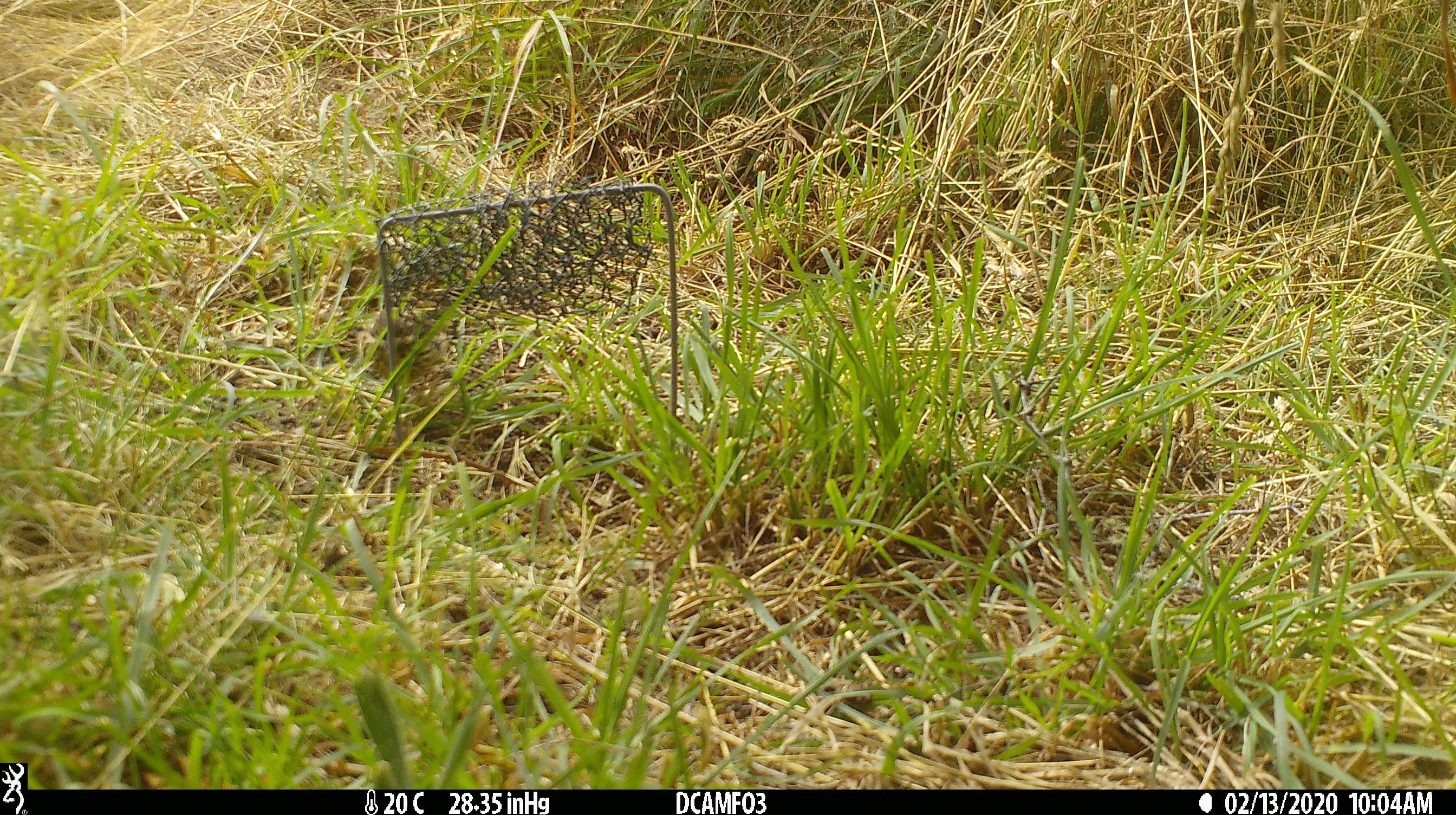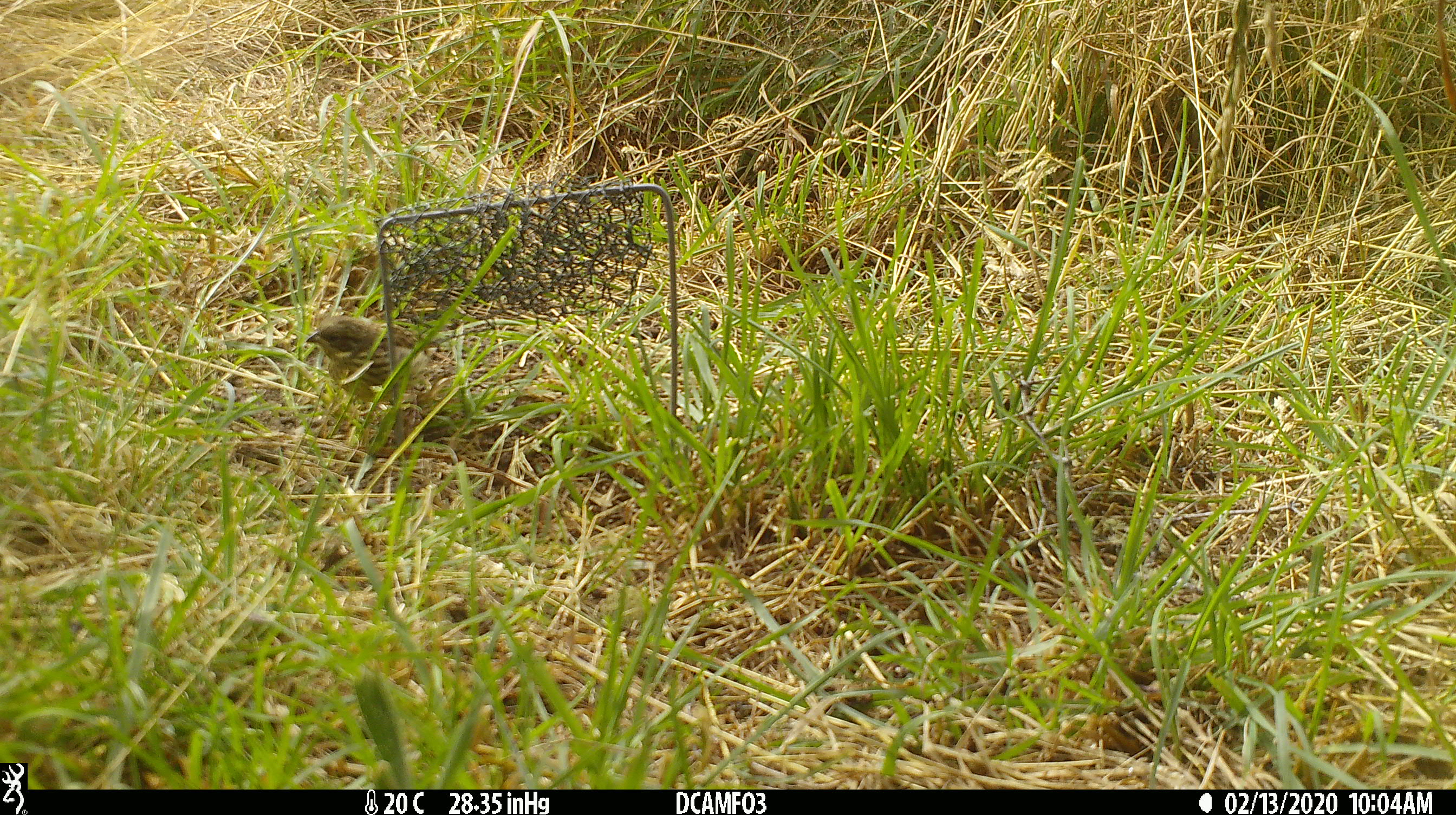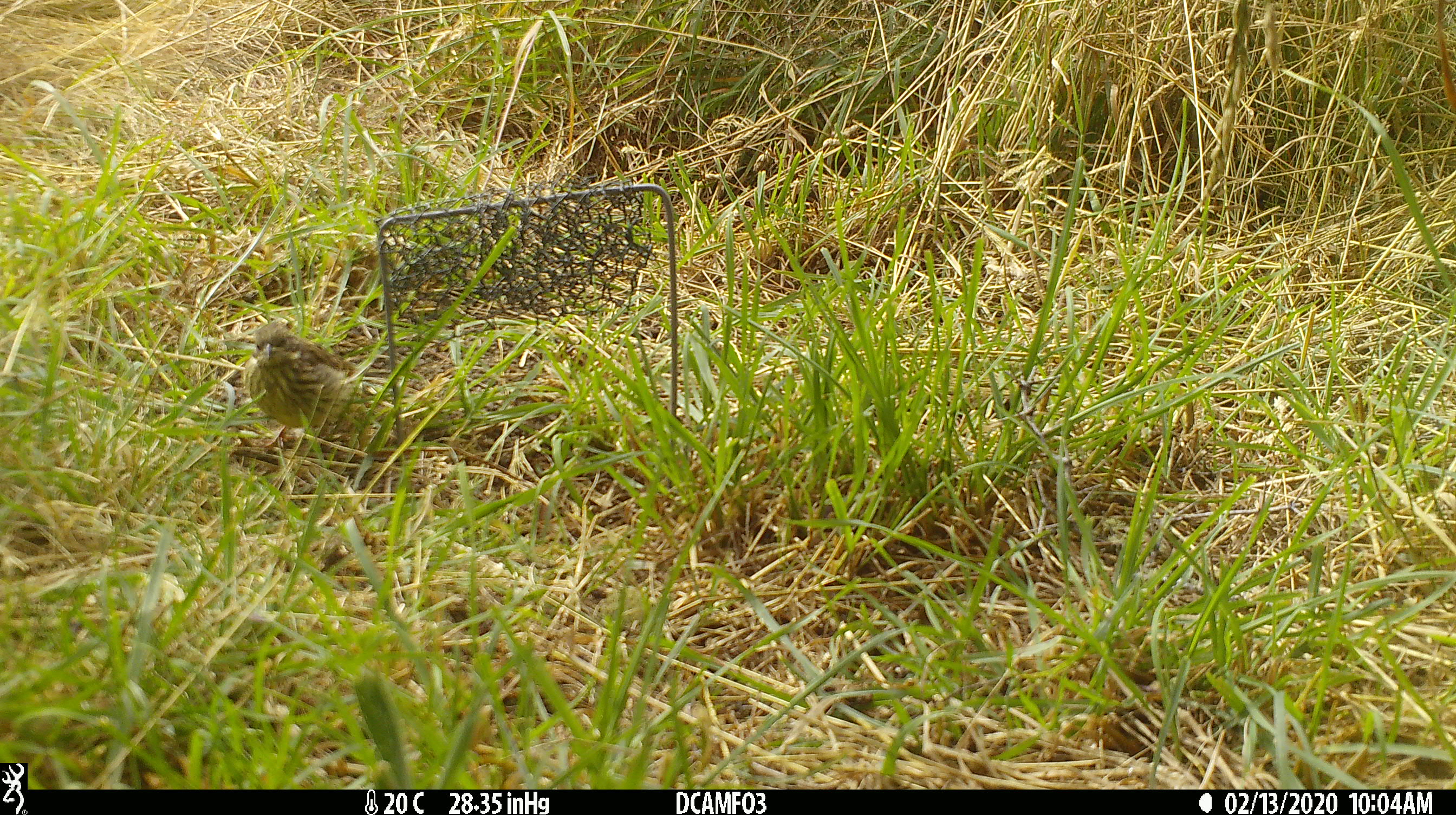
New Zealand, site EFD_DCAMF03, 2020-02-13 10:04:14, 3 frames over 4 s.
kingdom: Animalia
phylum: Chordata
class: Aves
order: Passeriformes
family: Prunellidae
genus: Prunella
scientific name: Prunella modularis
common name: dunnock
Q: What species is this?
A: Dunnock (Prunella modularis).